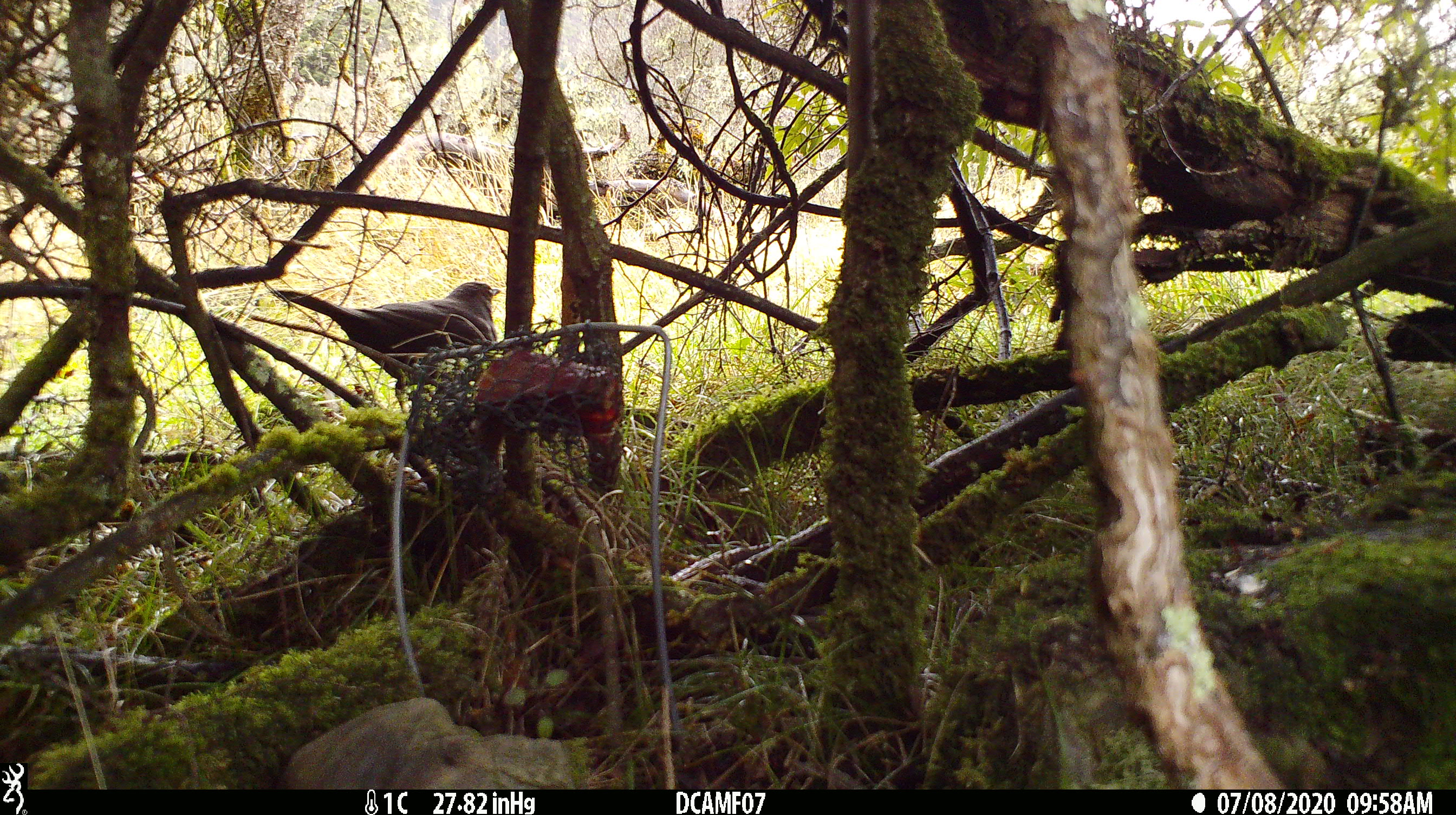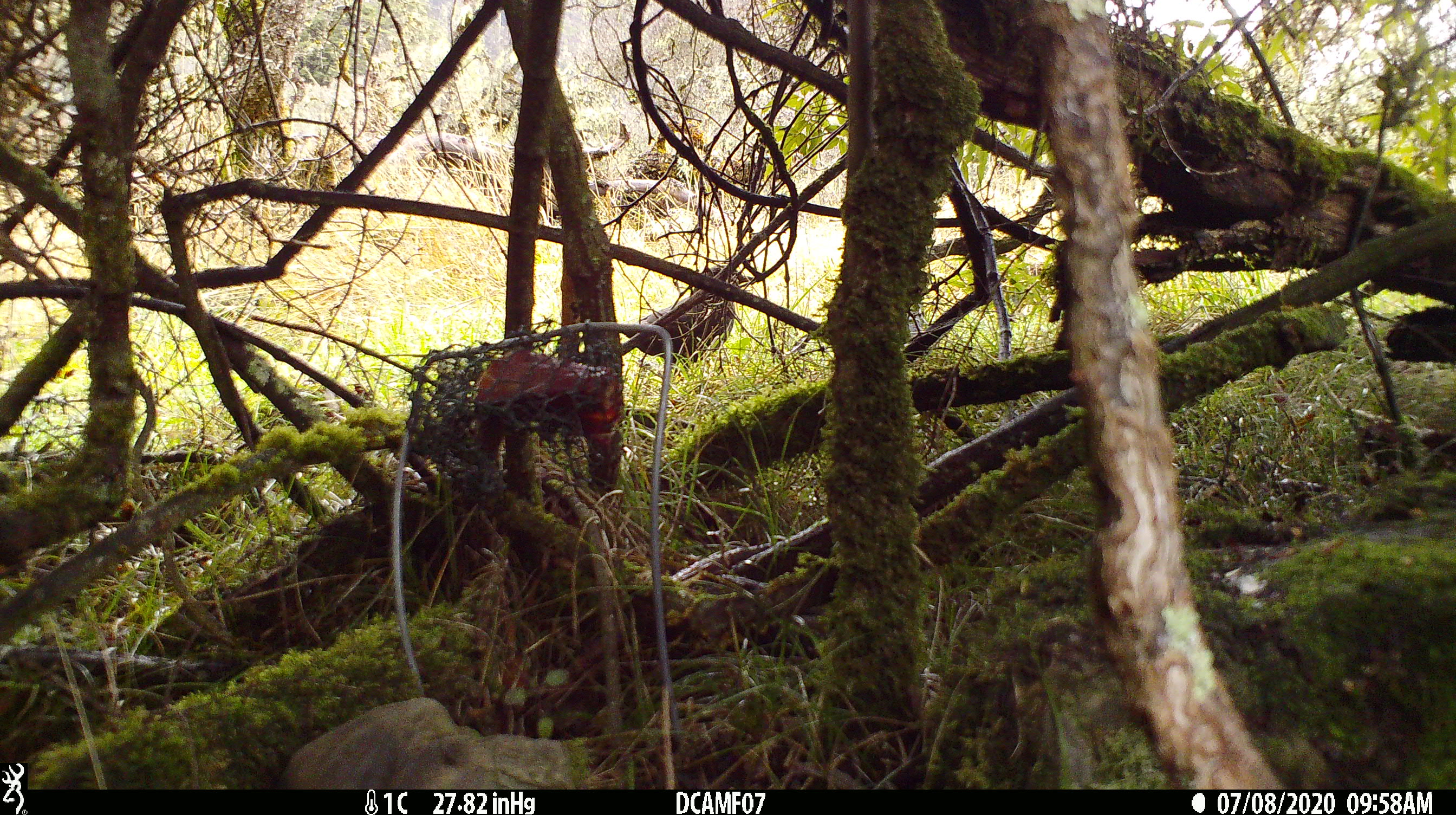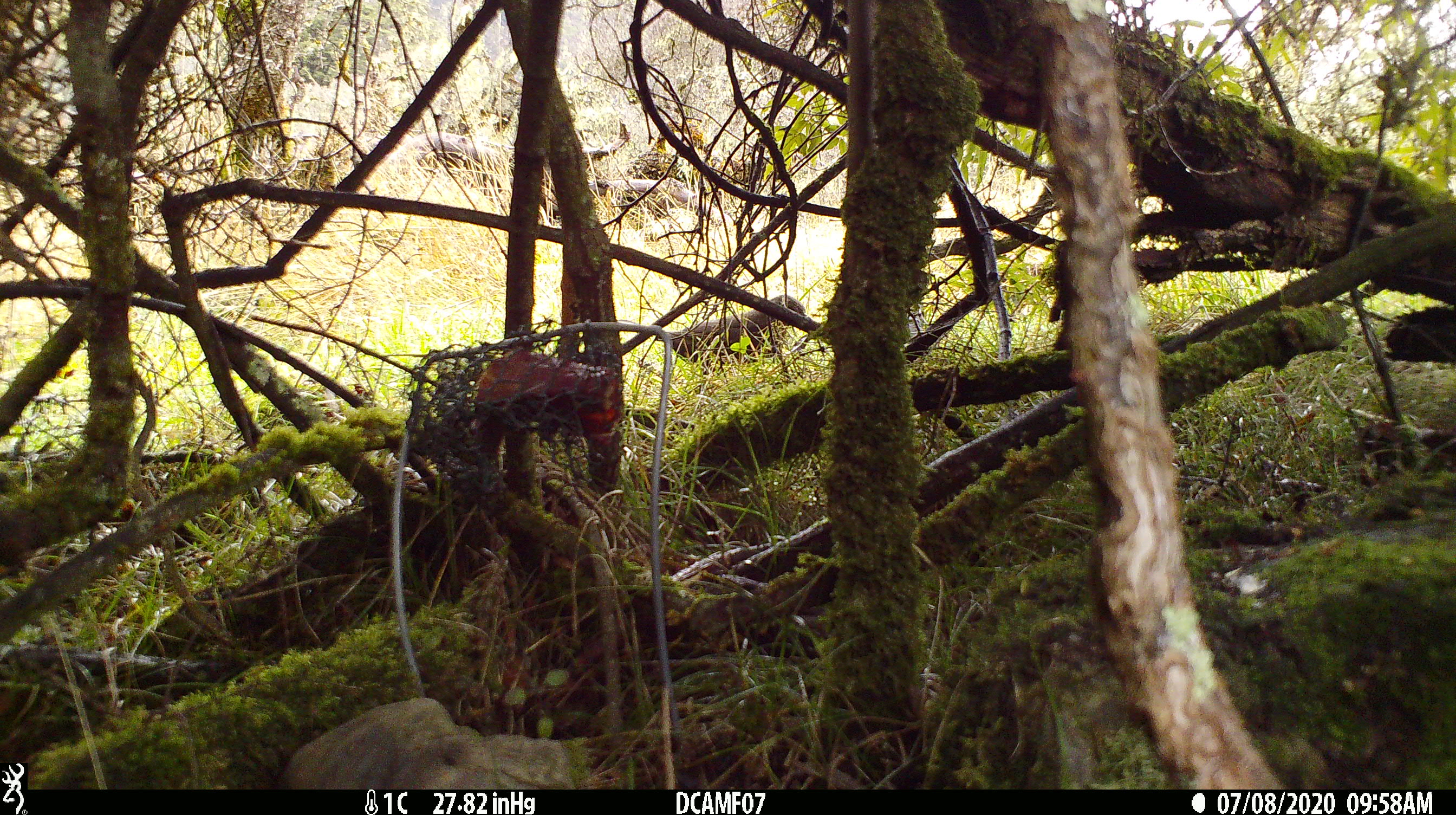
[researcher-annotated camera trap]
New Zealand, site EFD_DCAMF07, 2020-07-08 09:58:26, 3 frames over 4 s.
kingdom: Animalia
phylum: Chordata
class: Aves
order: Passeriformes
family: Turdidae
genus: Turdus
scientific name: Turdus merula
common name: eurasian blackbird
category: blackbird